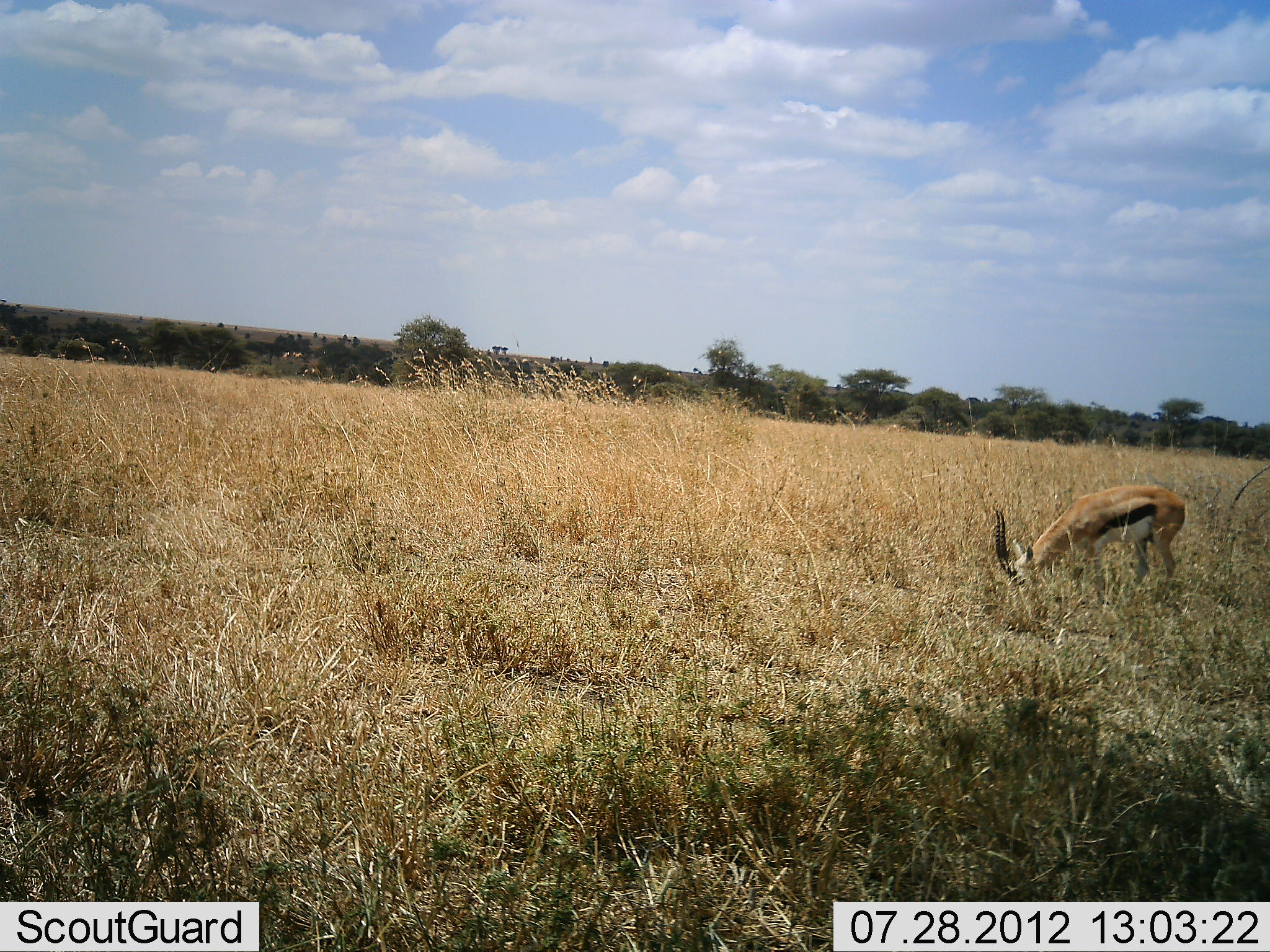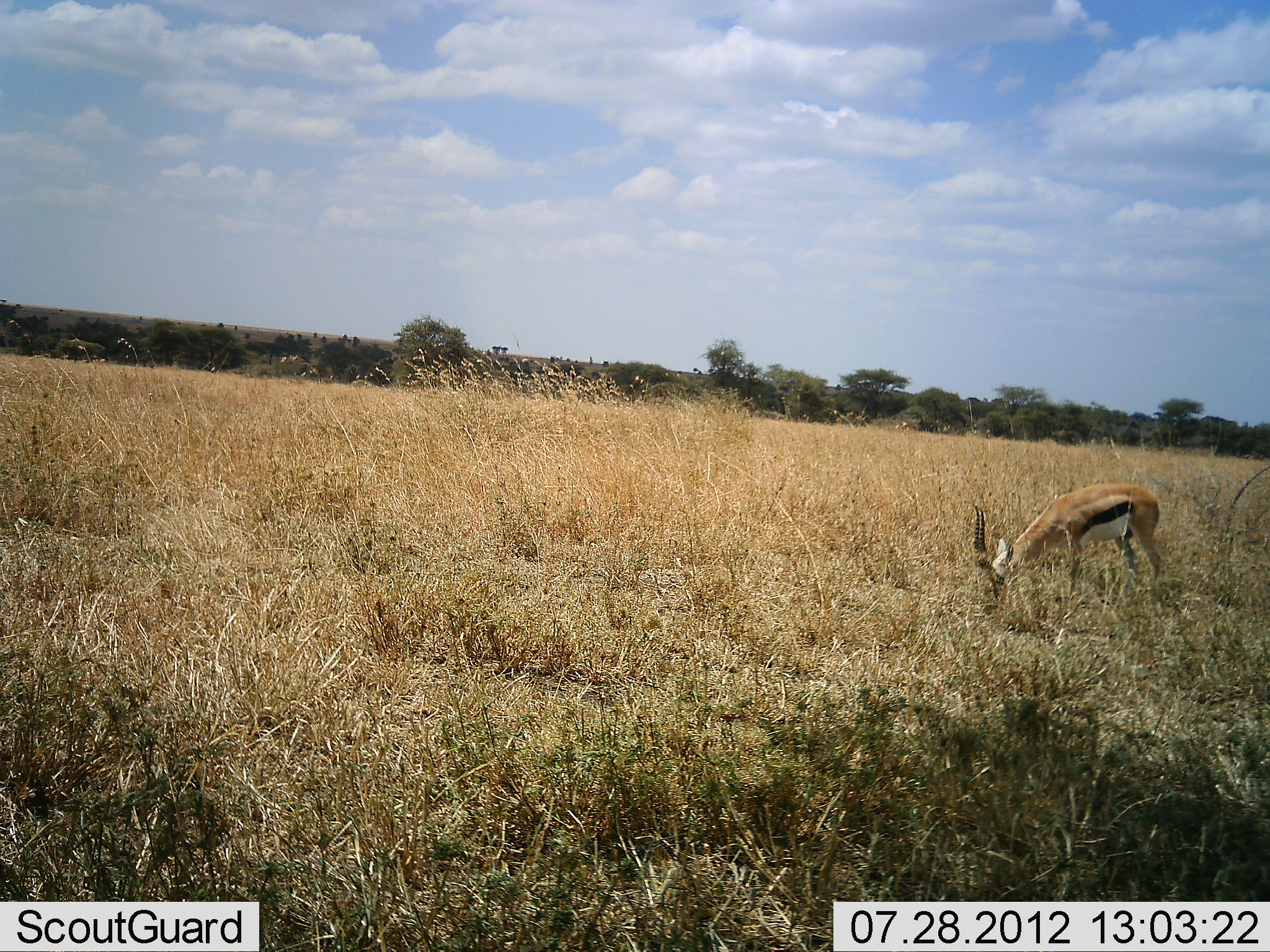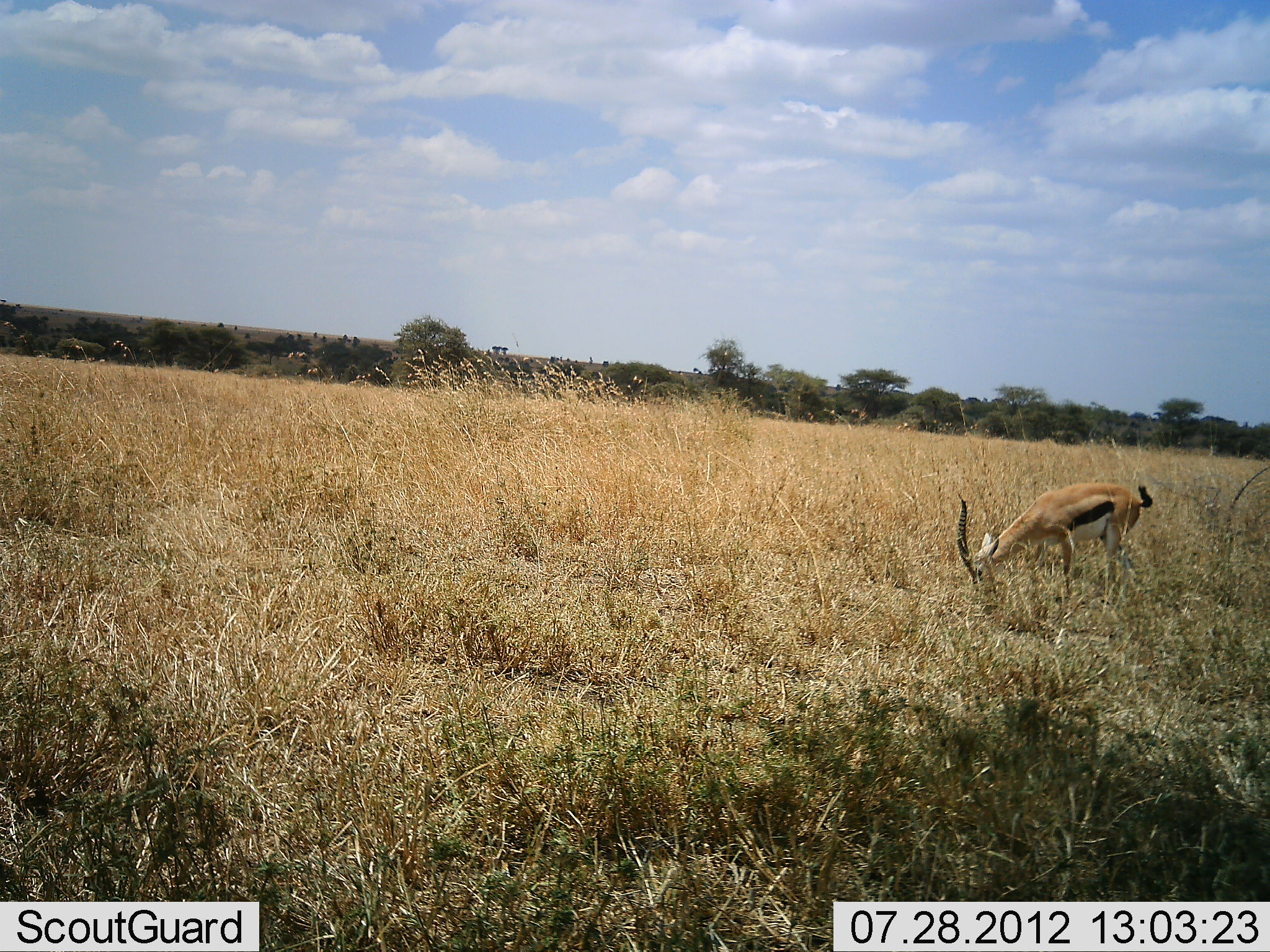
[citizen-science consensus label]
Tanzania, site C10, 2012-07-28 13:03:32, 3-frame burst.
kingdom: Animalia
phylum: Chordata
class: Mammalia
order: Artiodactyla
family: Bovidae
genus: Eudorcas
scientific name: Eudorcas thomsonii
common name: thomson's gazelle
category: gazellethomsons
Gazellethomsons (thomson's gazelle) (Eudorcas thomsonii), count 1. Behavior (volunteer vote fractions): standing 10%, resting 0%, moving 10%, interacting 0%. Young present (vote fraction): 0%. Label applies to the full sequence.